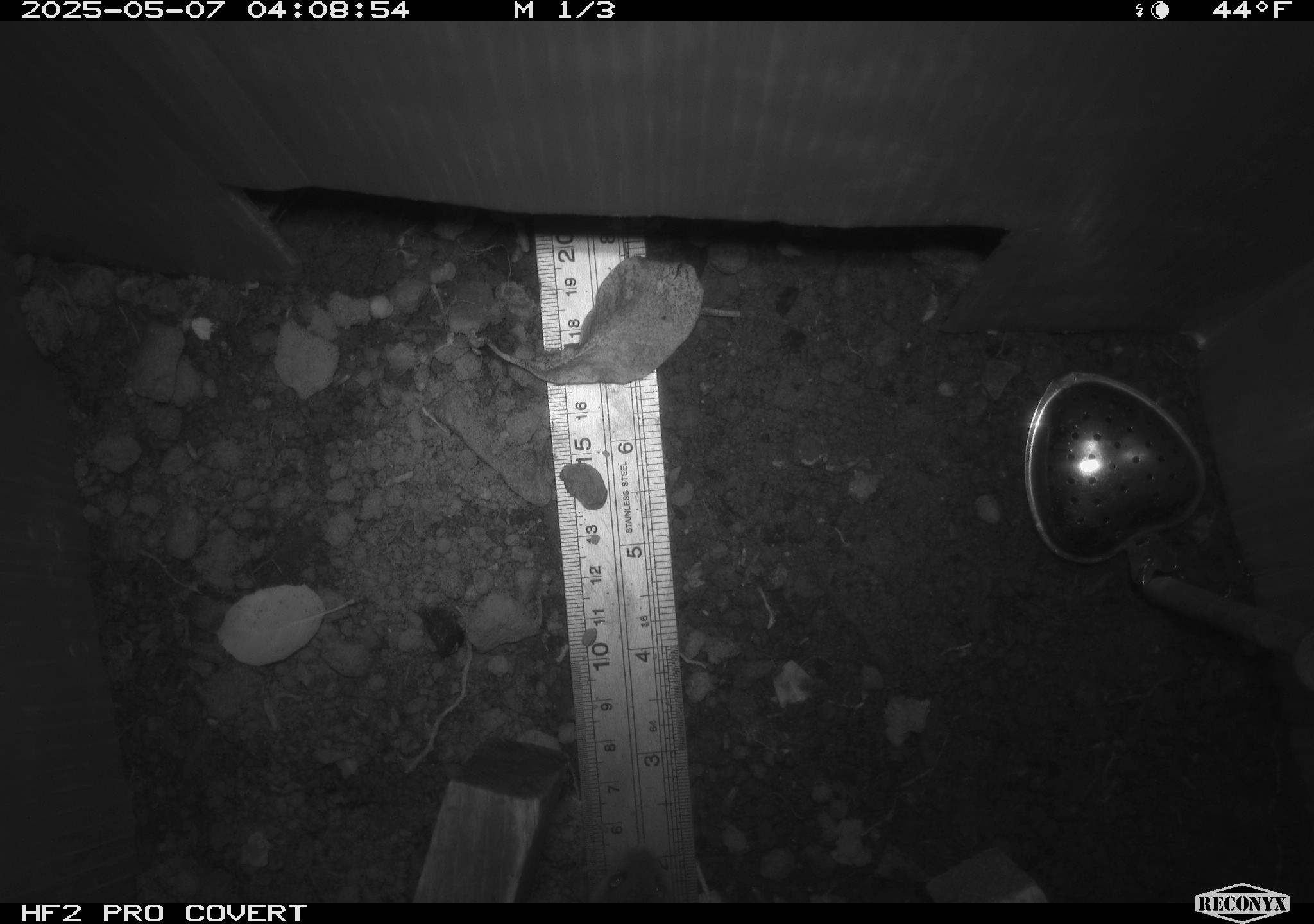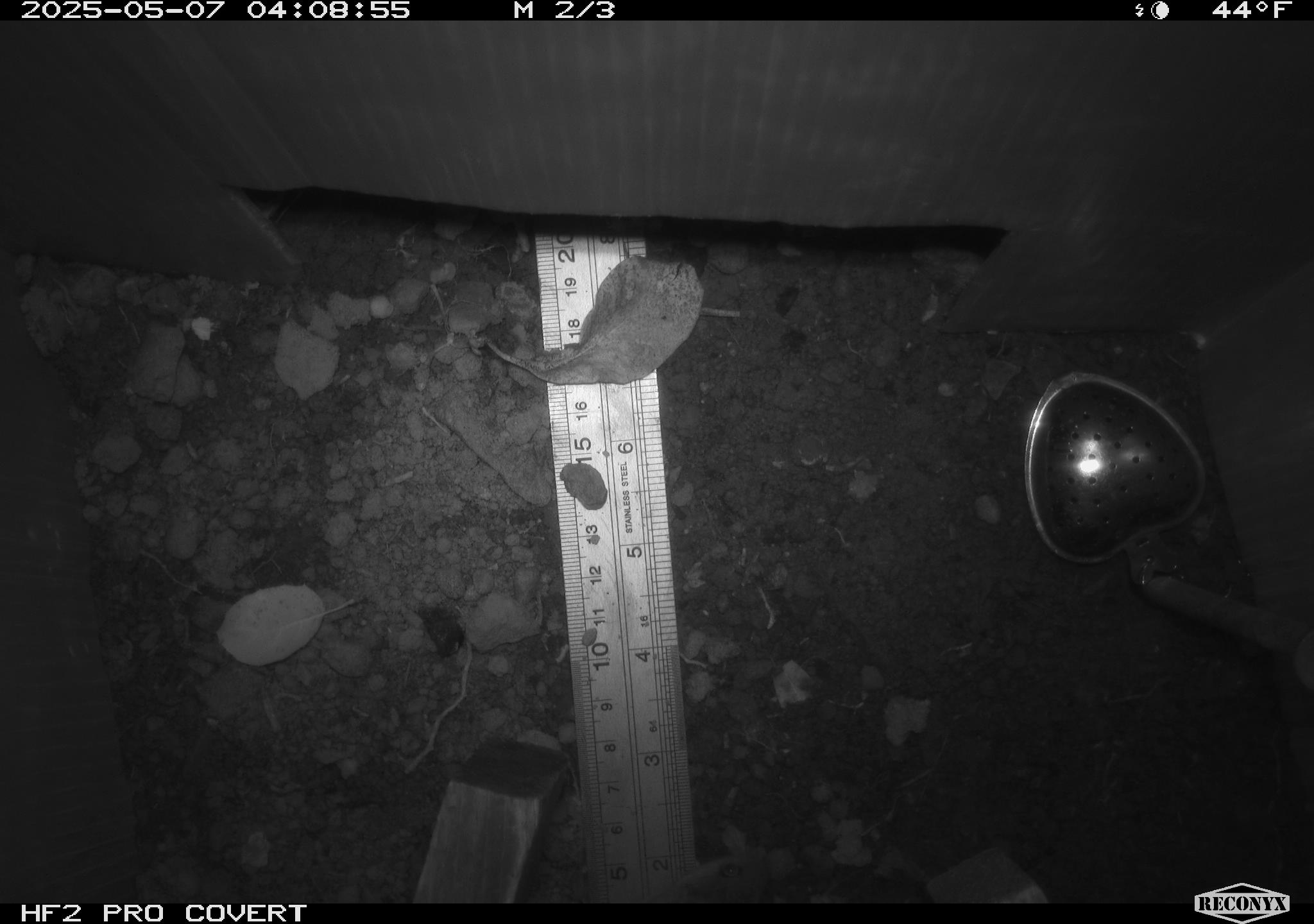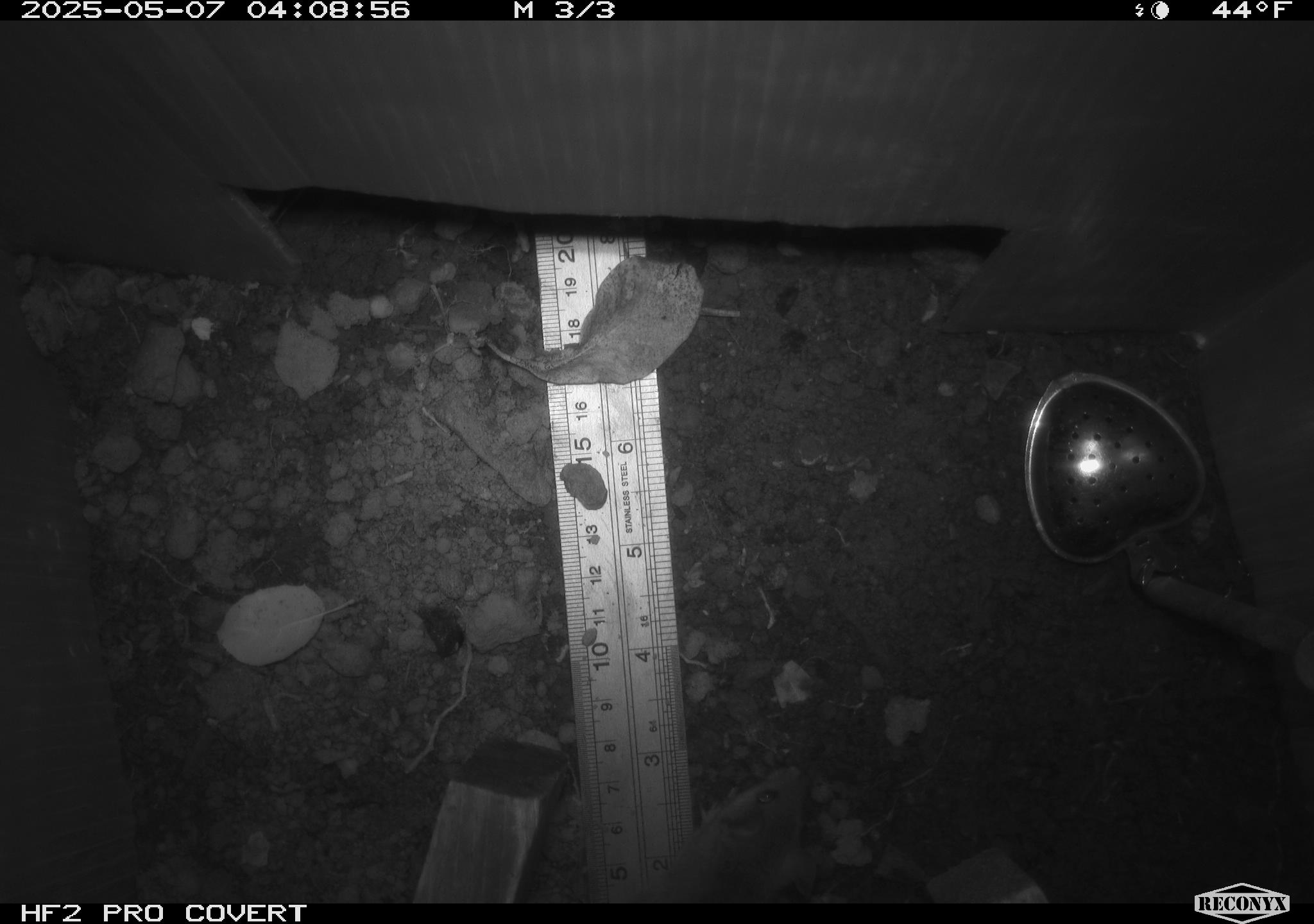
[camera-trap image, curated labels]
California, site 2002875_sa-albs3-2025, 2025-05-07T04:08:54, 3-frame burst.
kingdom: Animalia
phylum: Chordata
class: Mammalia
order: Rodentia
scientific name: Rodentia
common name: mouse species